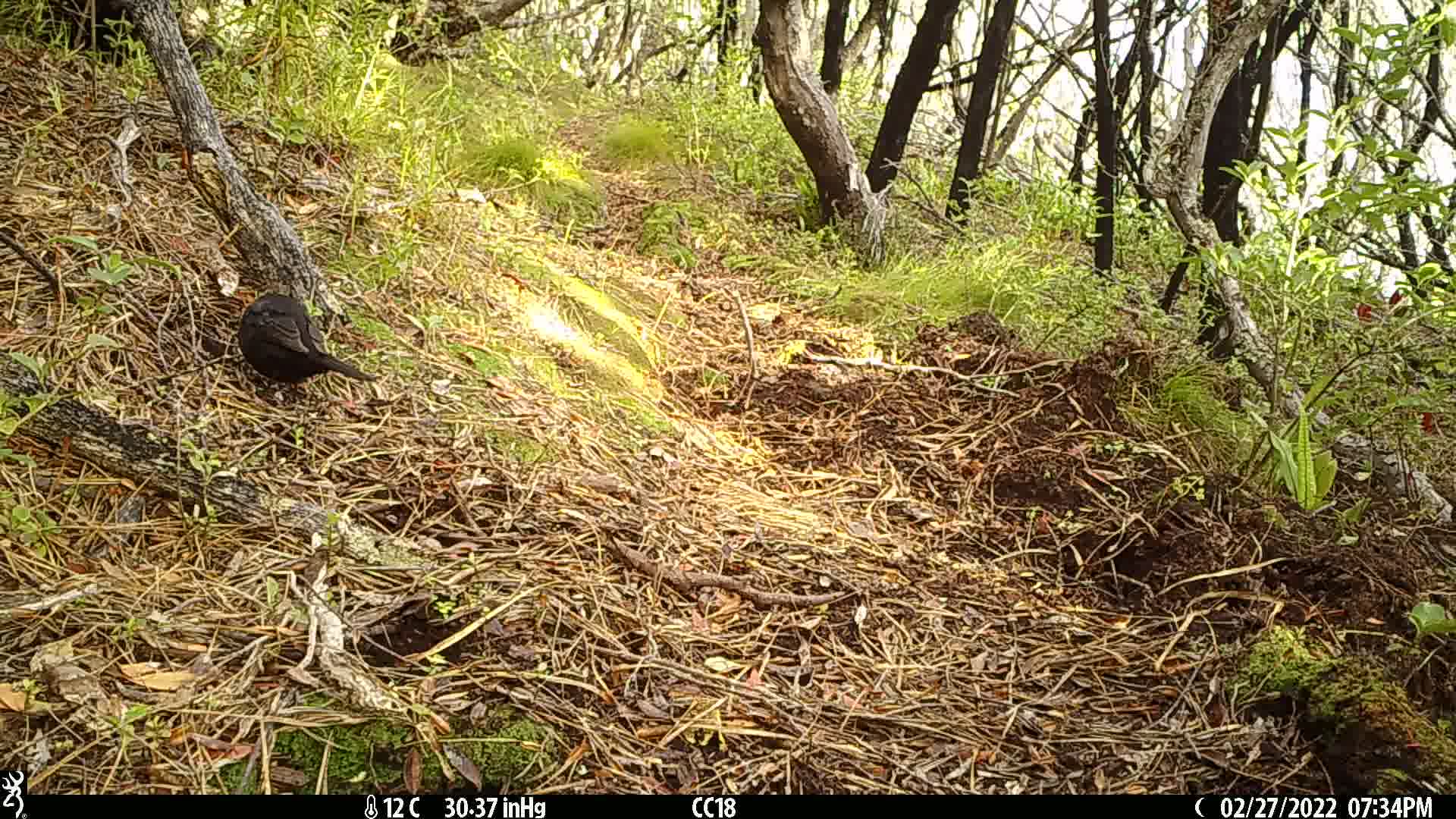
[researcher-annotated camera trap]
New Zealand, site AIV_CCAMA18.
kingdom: Animalia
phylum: Chordata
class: Aves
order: Passeriformes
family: Turdidae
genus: Turdus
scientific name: Turdus merula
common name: eurasian blackbird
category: blackbird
Blackbird (eurasian blackbird) (Turdus merula).